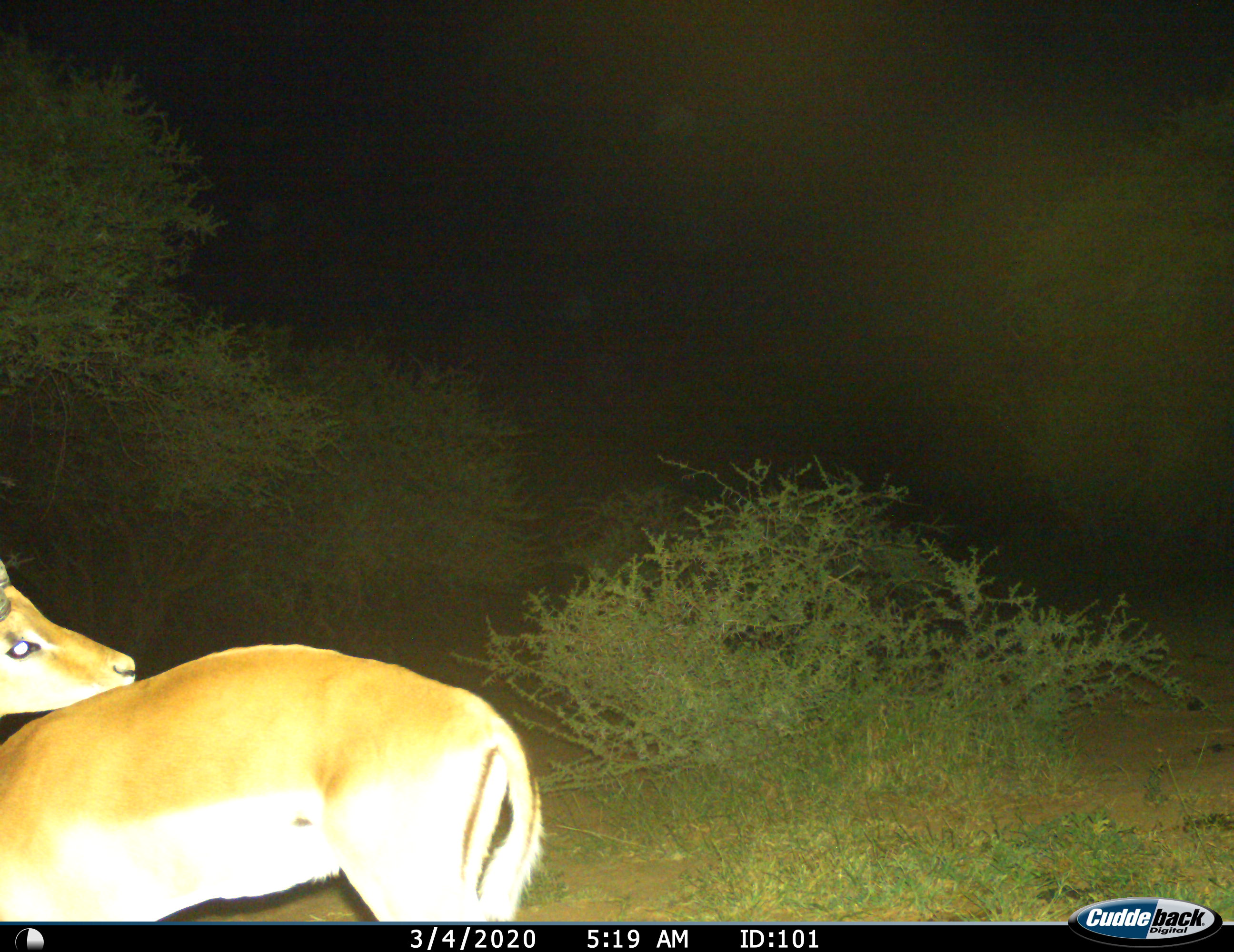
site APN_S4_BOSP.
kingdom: Animalia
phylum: Chordata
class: Mammalia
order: Artiodactyla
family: Bovidae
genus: Aepyceros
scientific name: Aepyceros melampus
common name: impala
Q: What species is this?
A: Impala (Aepyceros melampus).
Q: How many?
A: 1.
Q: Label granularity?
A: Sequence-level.